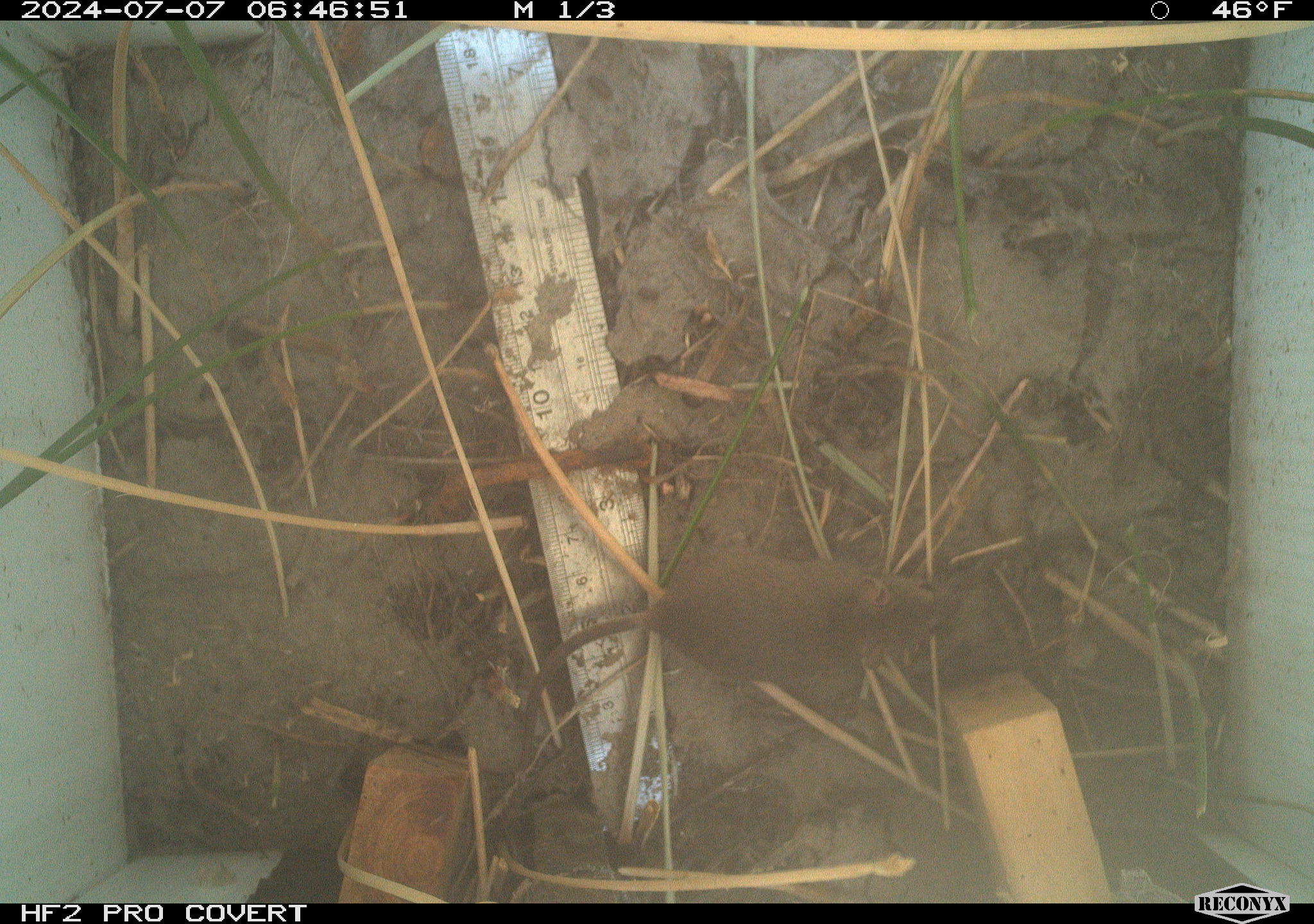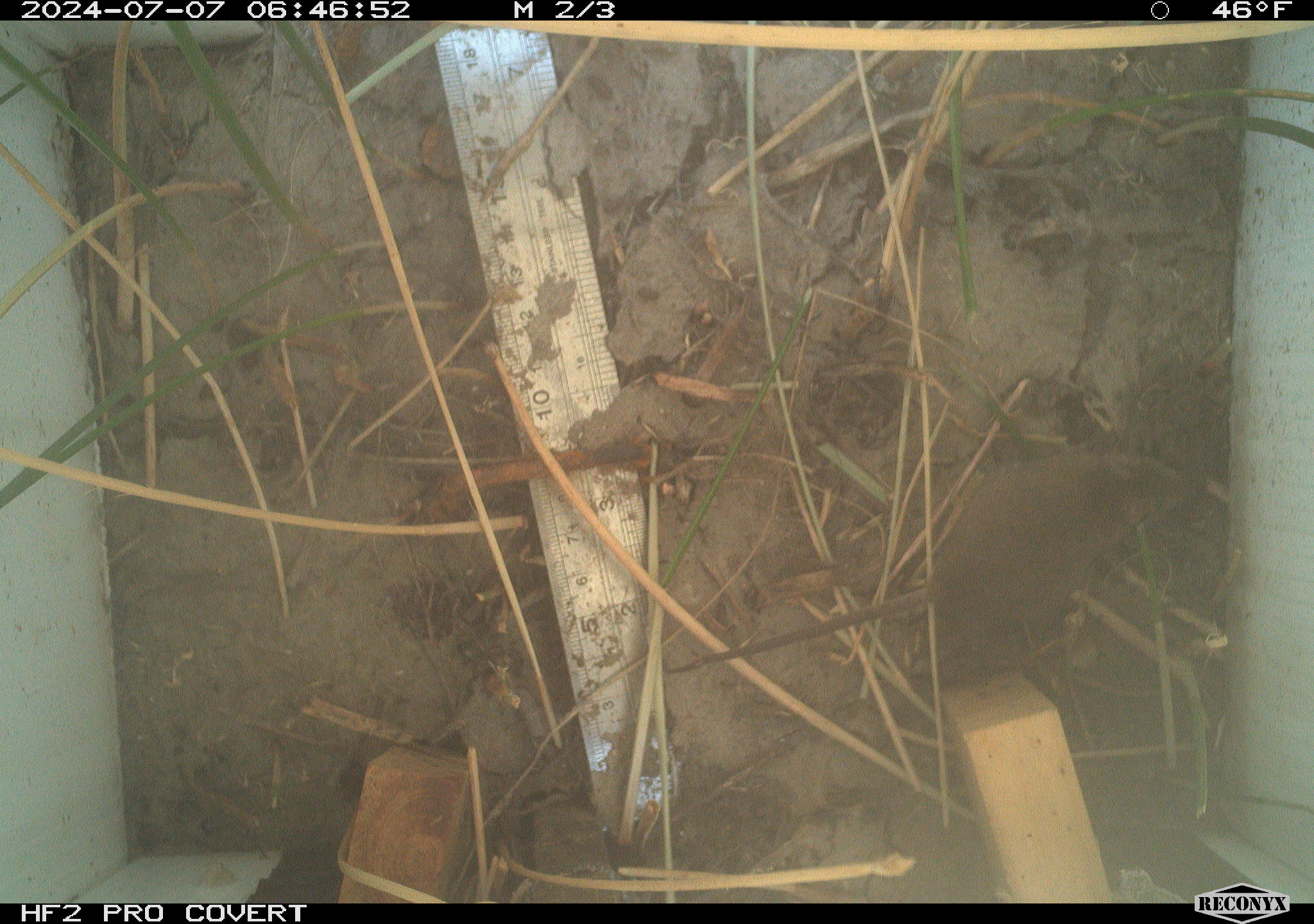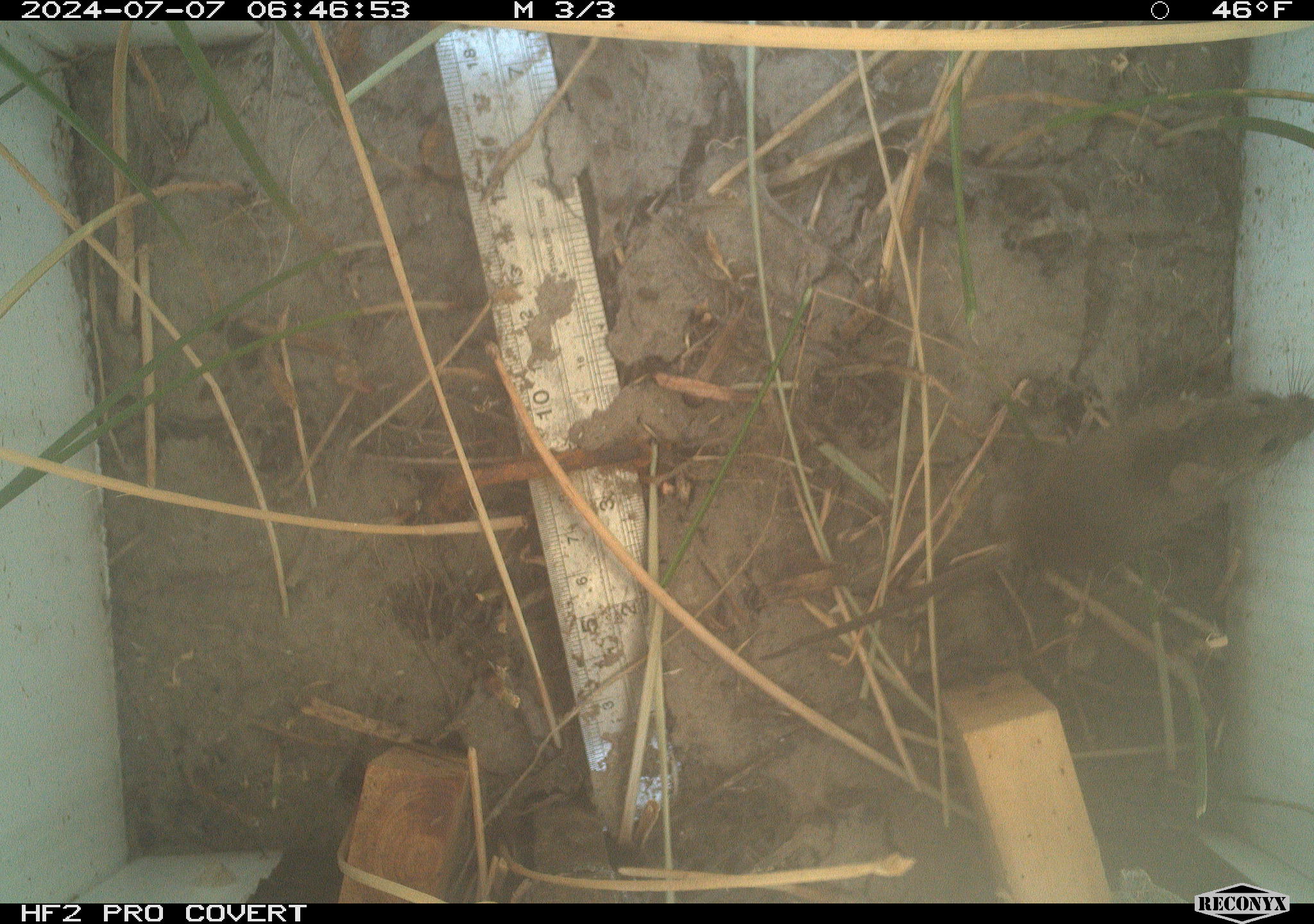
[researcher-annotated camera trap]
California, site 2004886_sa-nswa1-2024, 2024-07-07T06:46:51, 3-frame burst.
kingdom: Animalia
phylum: Chordata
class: Mammalia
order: Rodentia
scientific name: Rodentia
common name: rodent